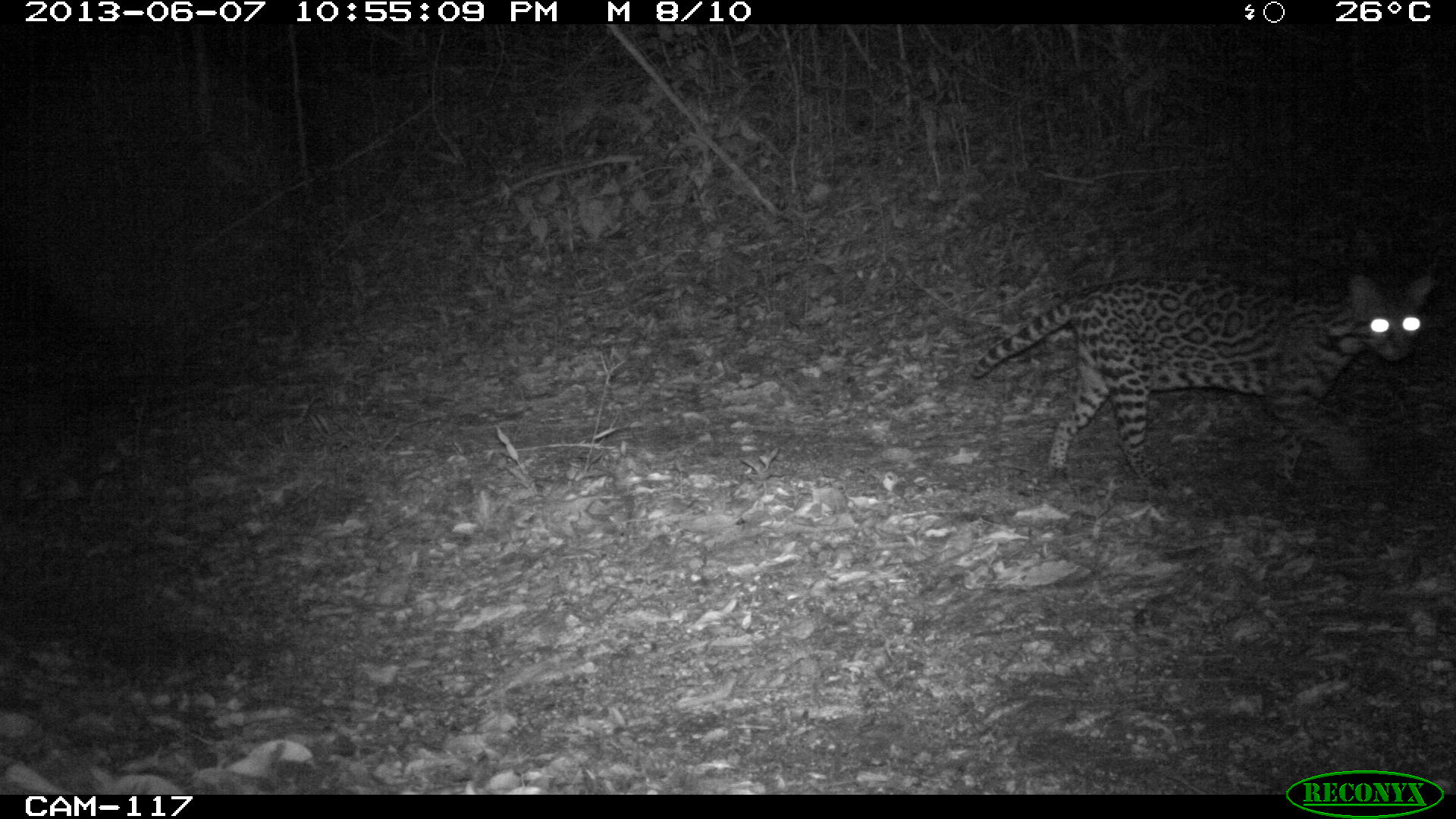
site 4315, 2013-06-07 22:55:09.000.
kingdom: Animalia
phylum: Chordata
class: Mammalia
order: Carnivora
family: Felidae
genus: Leopardus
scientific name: Leopardus pardalis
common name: ocelot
Leopardus pardalis (ocelot), count 1, sex female.